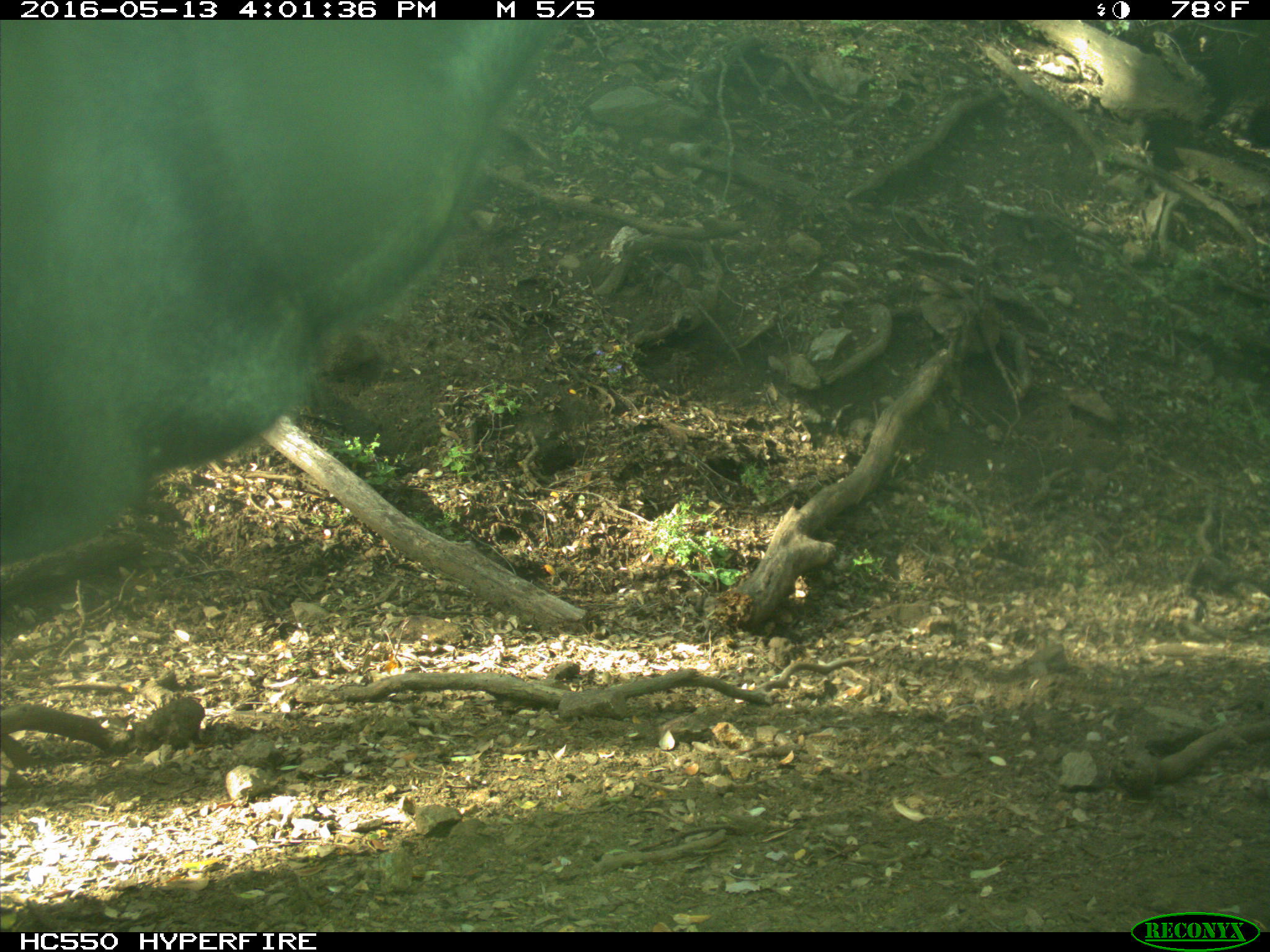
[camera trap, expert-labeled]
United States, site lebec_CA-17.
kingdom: Animalia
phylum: Chordata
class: Mammalia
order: Artiodactyla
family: Bovidae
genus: Bos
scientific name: Bos taurus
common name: domestic cow